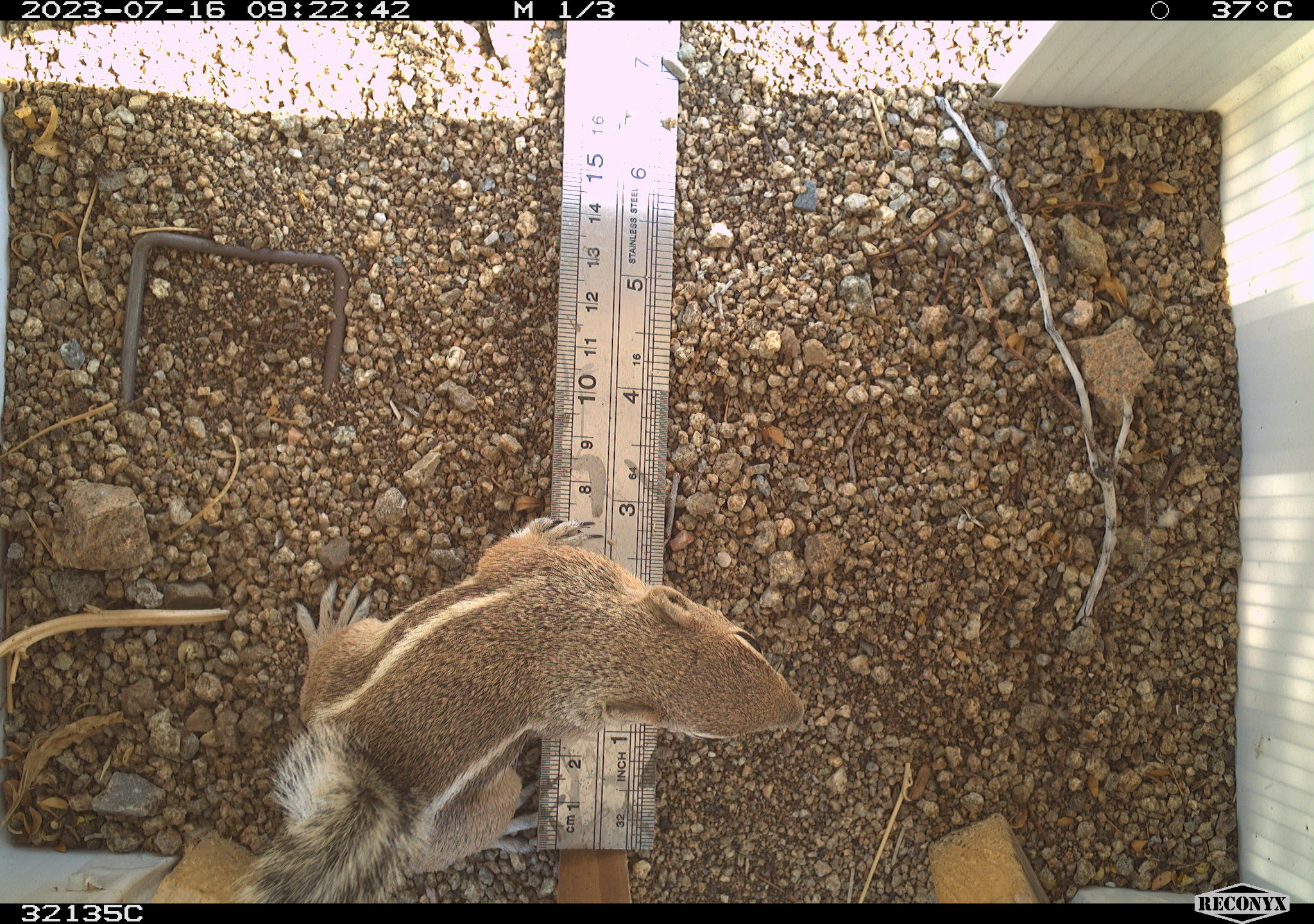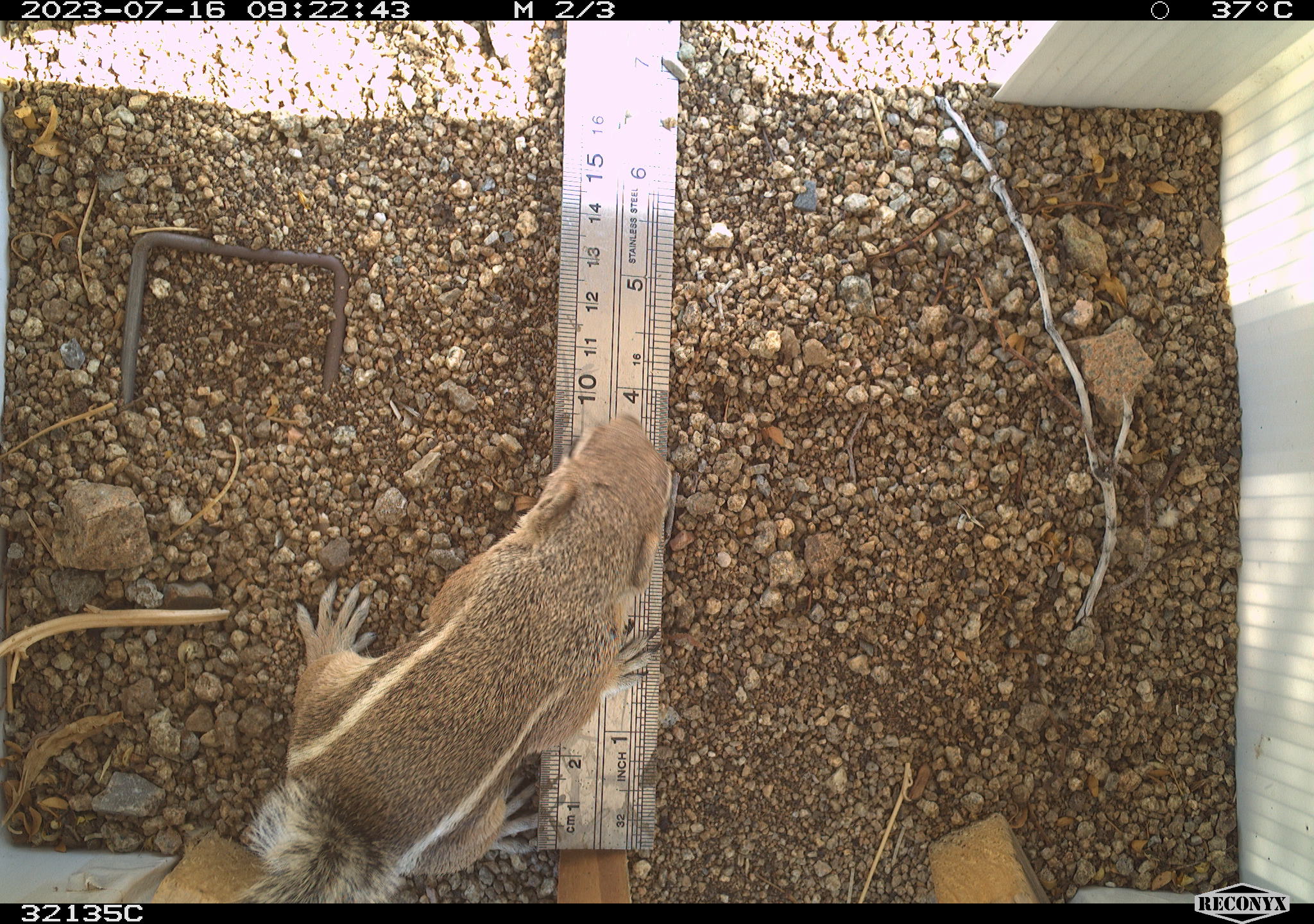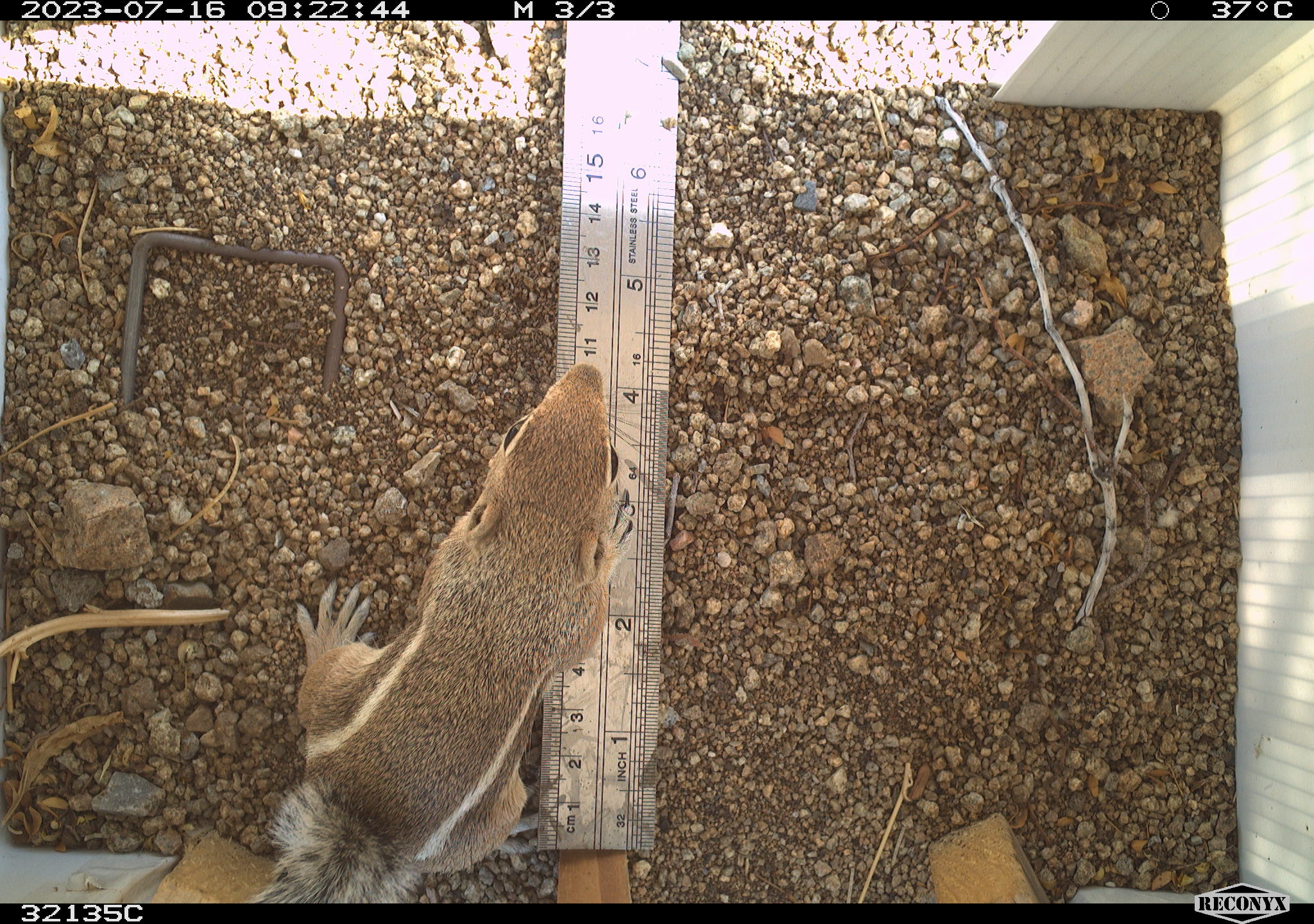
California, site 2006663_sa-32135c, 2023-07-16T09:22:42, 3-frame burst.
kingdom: Animalia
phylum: Chordata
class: Mammalia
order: Rodentia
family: Sciuridae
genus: Ammospermophilus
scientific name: Ammospermophilus leucurus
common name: white-tailed antelope squirrel